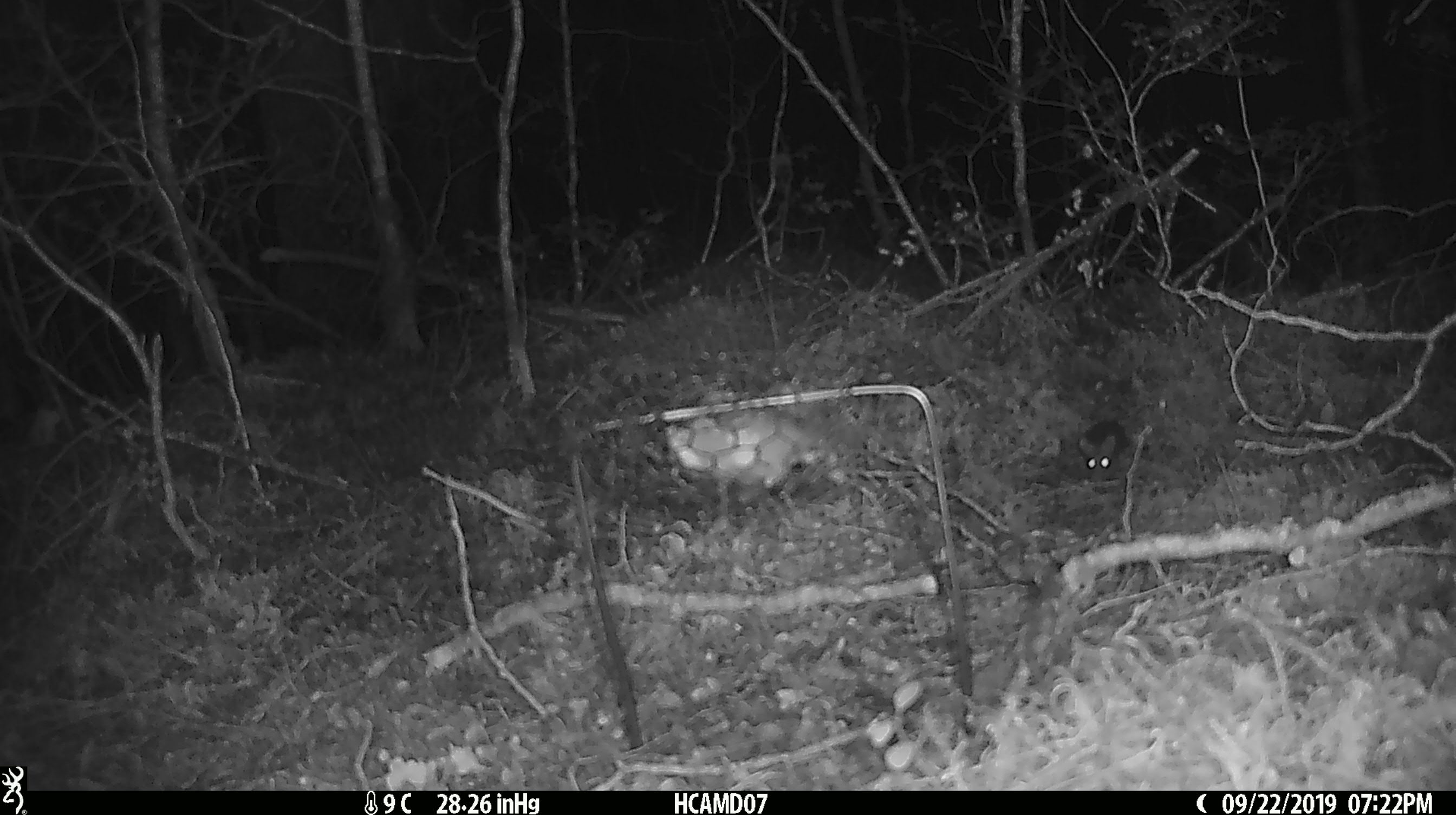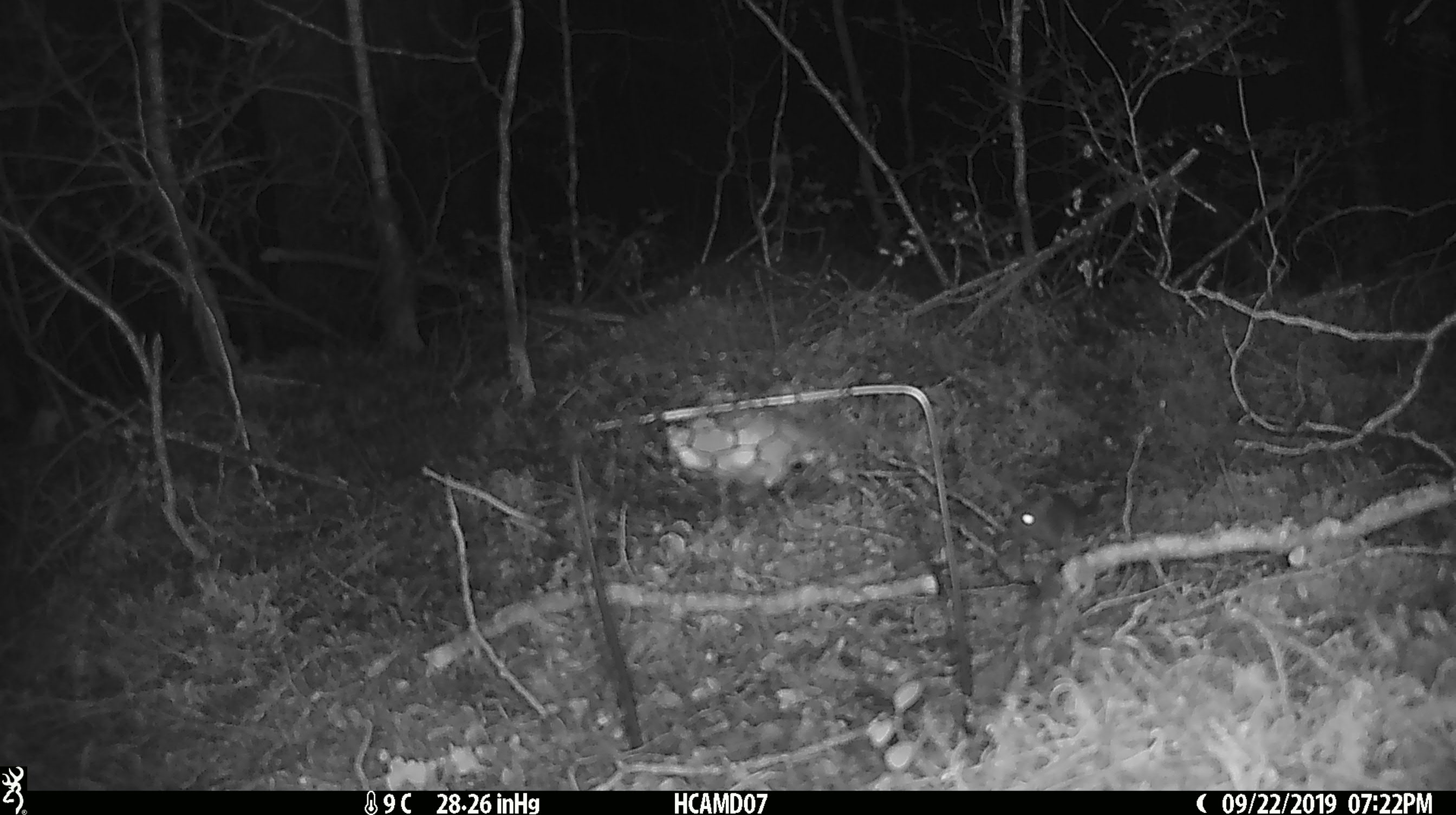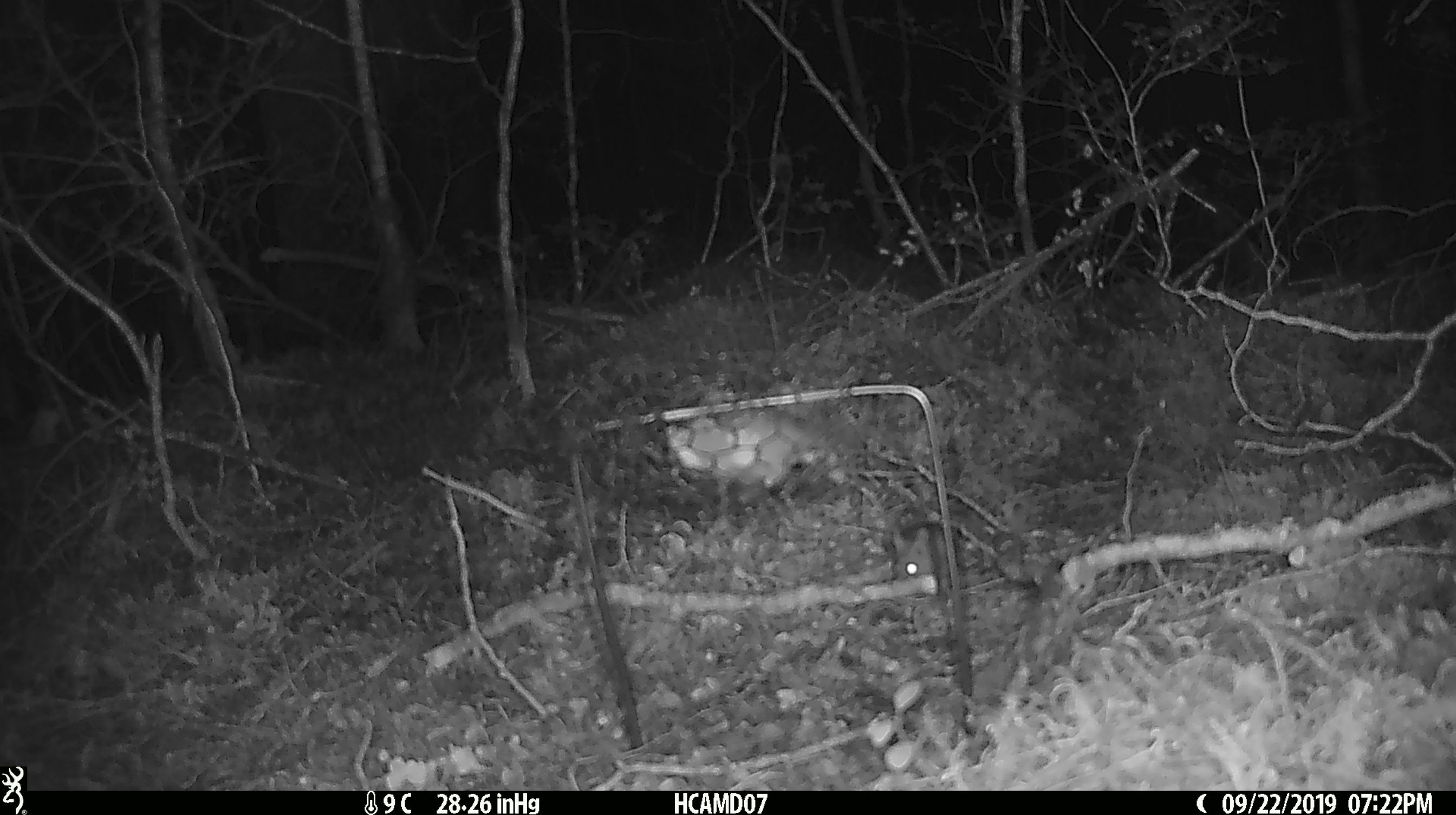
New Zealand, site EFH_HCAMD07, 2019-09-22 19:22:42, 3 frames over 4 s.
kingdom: Animalia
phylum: Chordata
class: Mammalia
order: Rodentia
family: Muridae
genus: Mus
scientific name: Mus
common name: mouse